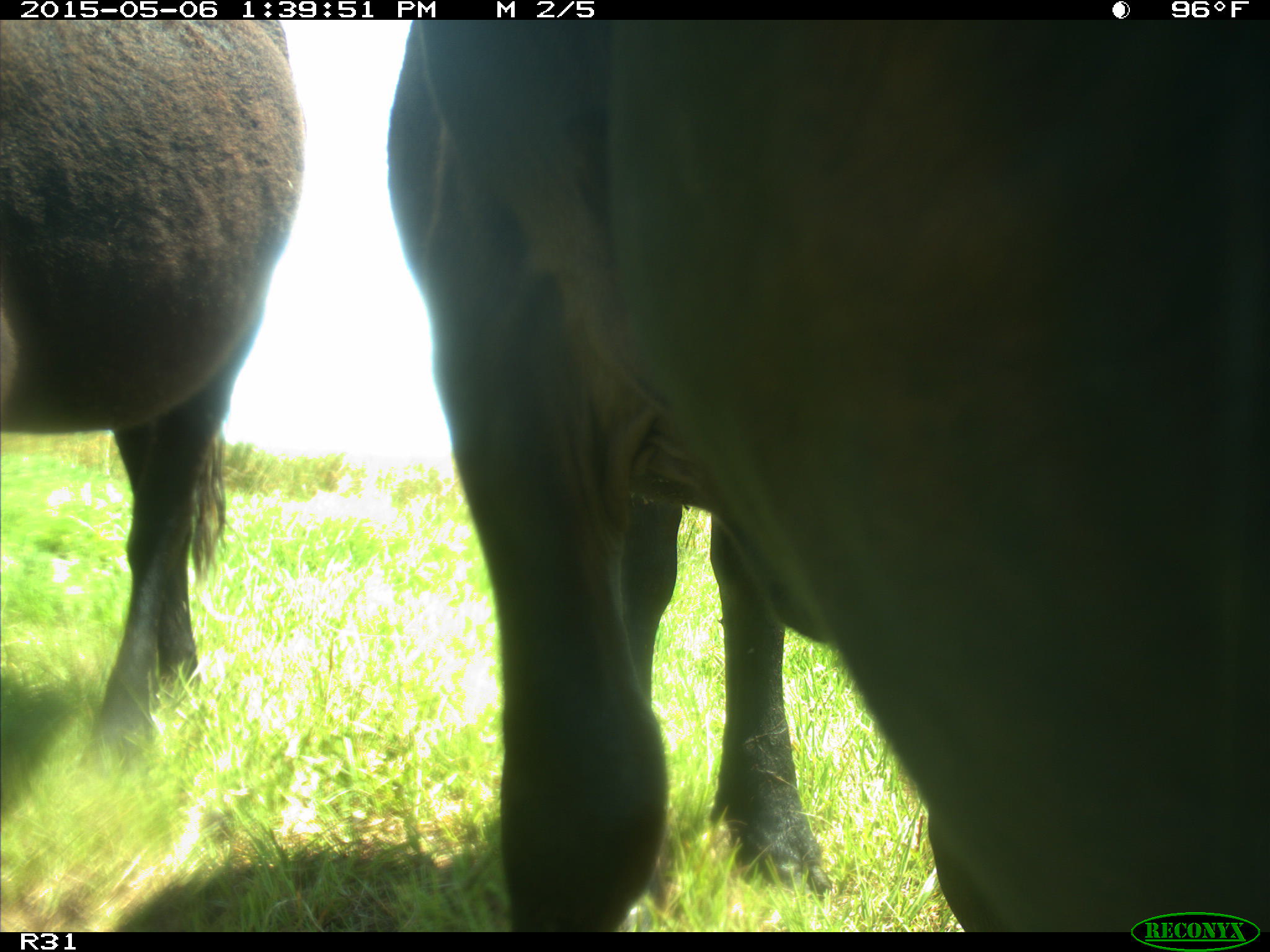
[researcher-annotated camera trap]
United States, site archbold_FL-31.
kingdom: Animalia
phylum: Chordata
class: Mammalia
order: Artiodactyla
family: Bovidae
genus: Bos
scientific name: Bos taurus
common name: domestic cow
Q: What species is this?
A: Bos taurus (domestic cow).